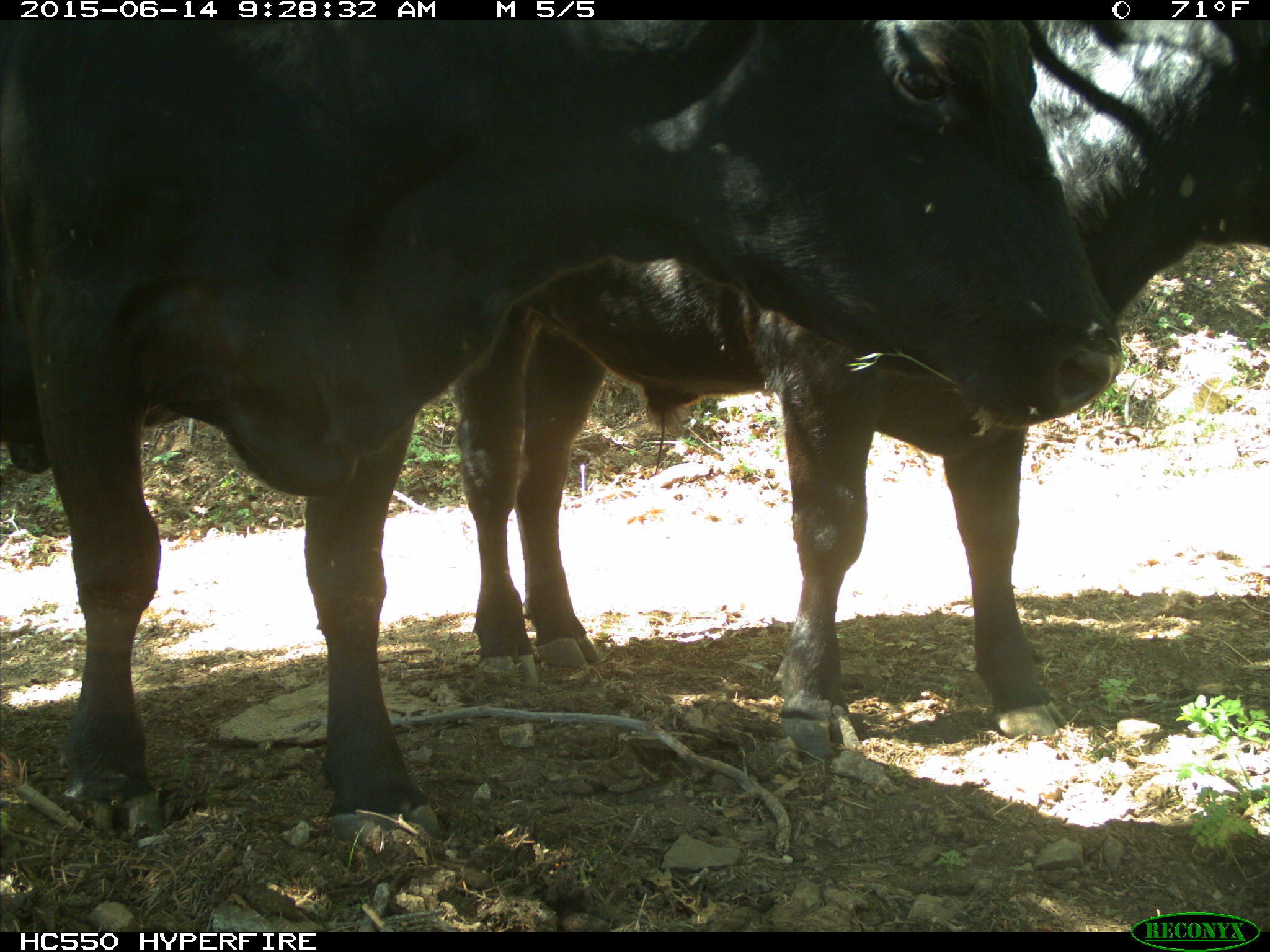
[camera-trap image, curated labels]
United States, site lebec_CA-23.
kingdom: Animalia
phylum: Chordata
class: Mammalia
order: Artiodactyla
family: Bovidae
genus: Bos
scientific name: Bos taurus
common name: domestic cow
Bos taurus (domestic cow).